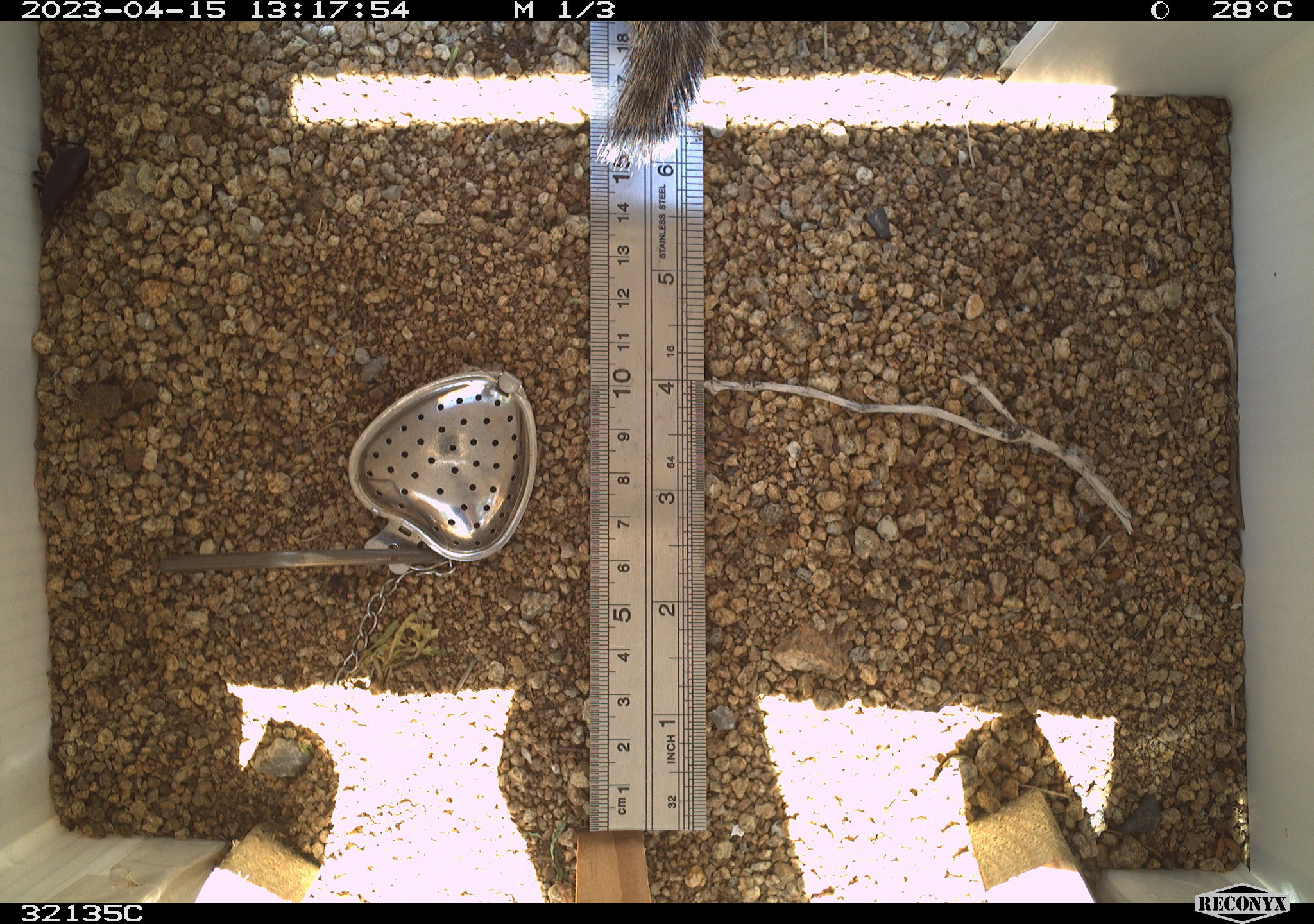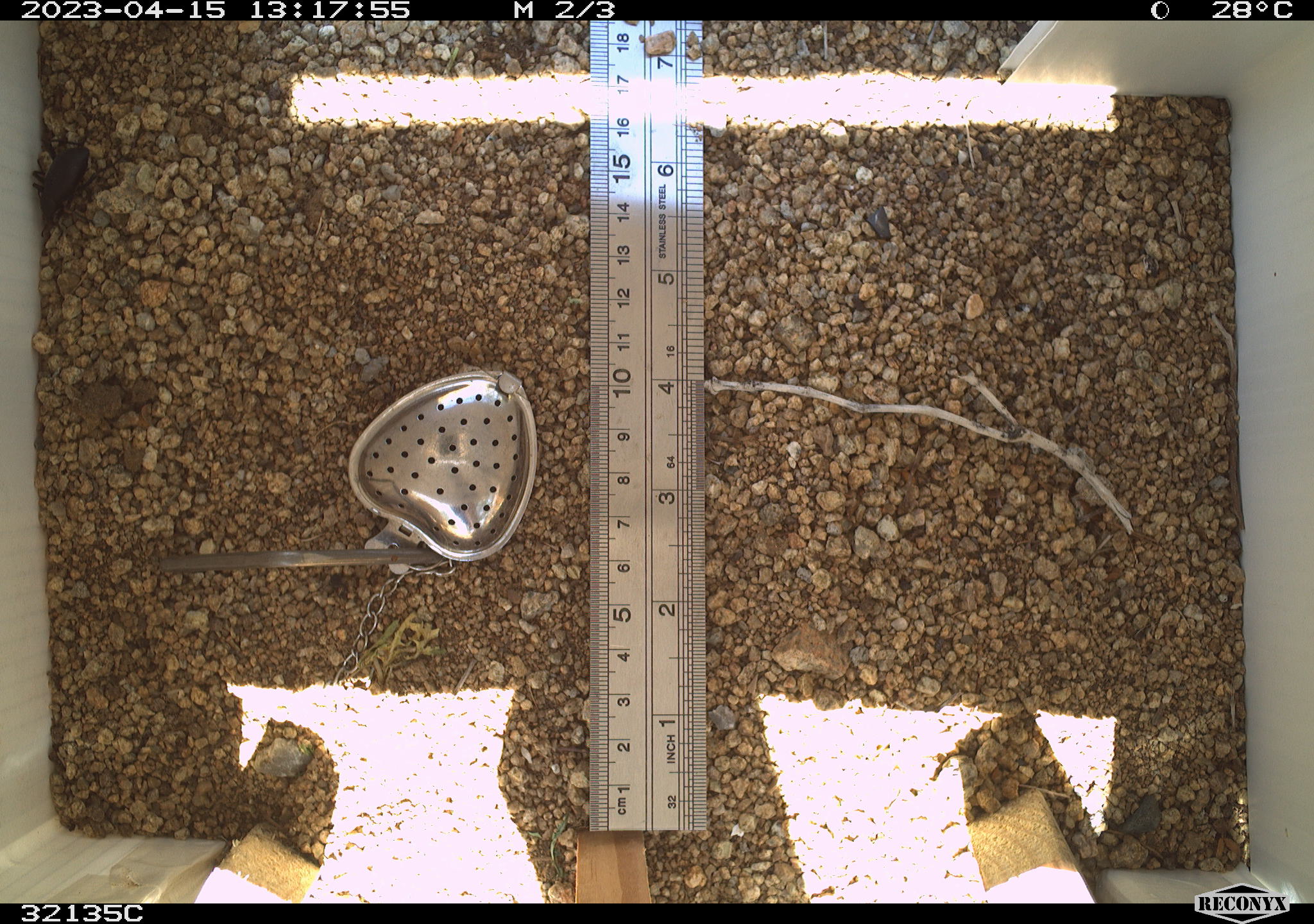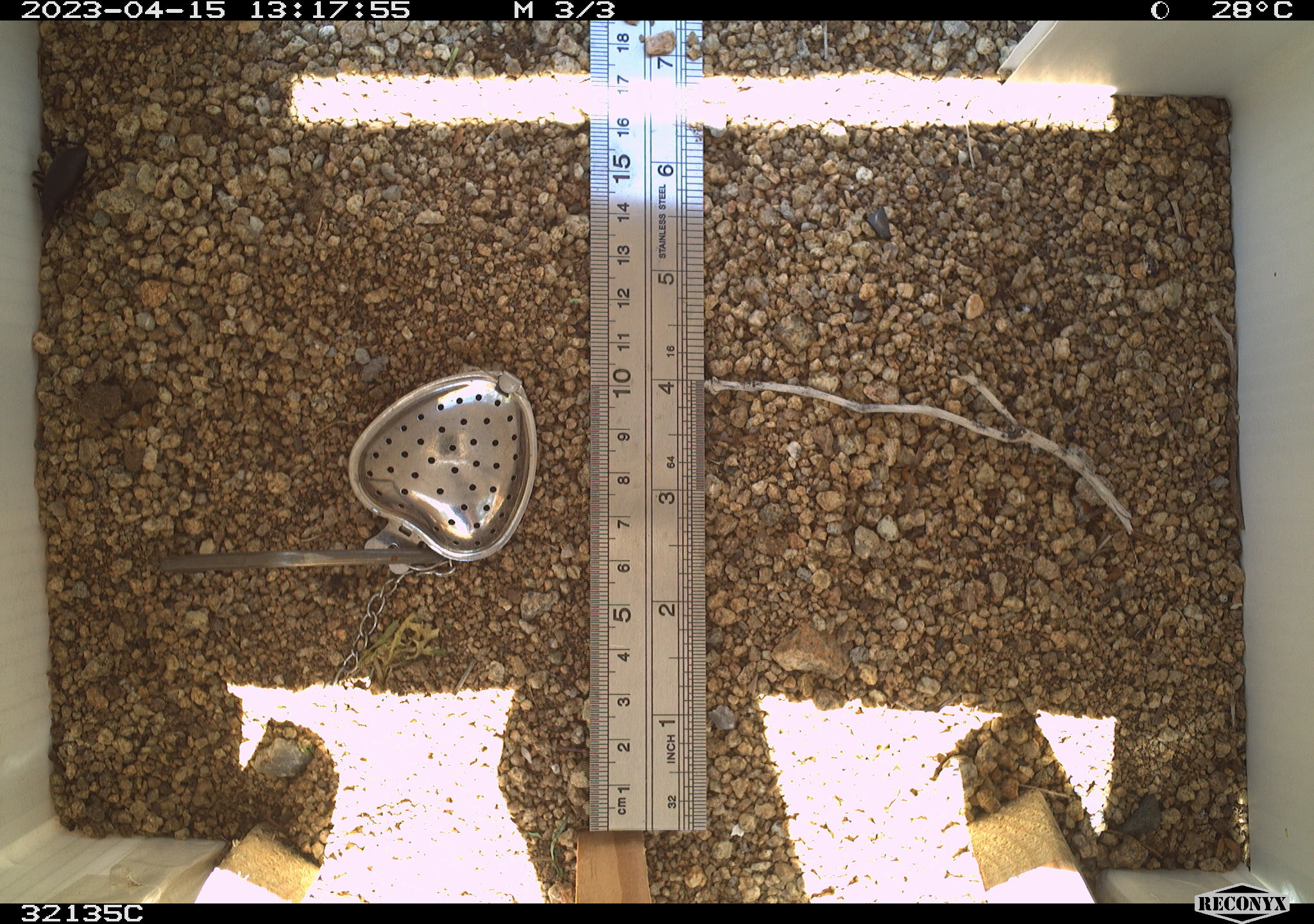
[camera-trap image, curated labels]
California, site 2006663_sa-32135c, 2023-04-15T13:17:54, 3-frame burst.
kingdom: Animalia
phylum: Arthropoda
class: Insecta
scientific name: Insecta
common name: insect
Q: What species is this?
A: Insect (Insecta).